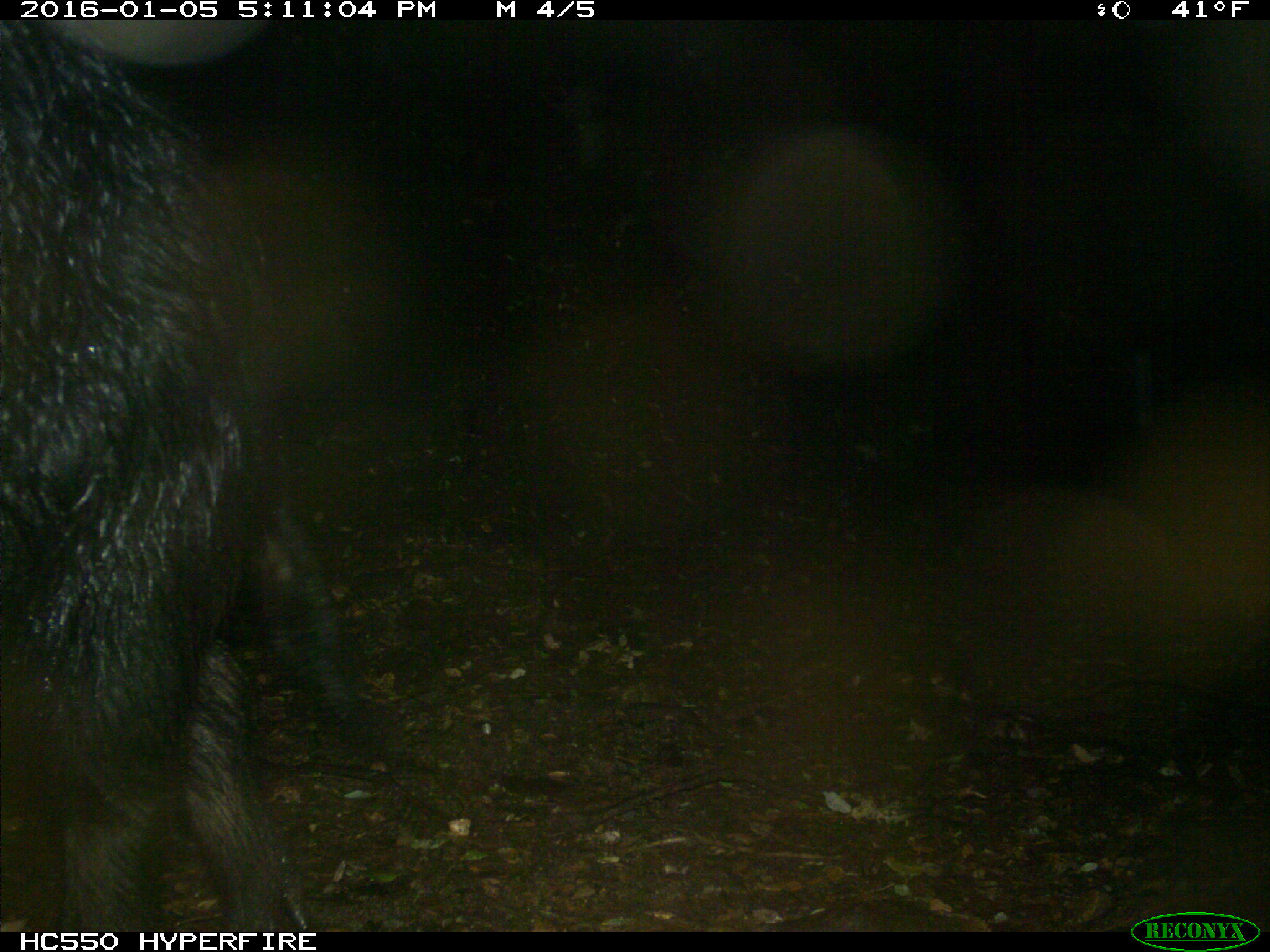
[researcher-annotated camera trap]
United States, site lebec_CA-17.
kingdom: Animalia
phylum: Chordata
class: Mammalia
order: Artiodactyla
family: Suidae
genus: Sus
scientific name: Sus scrofa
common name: wild boar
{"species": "Sus scrofa (wild boar)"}